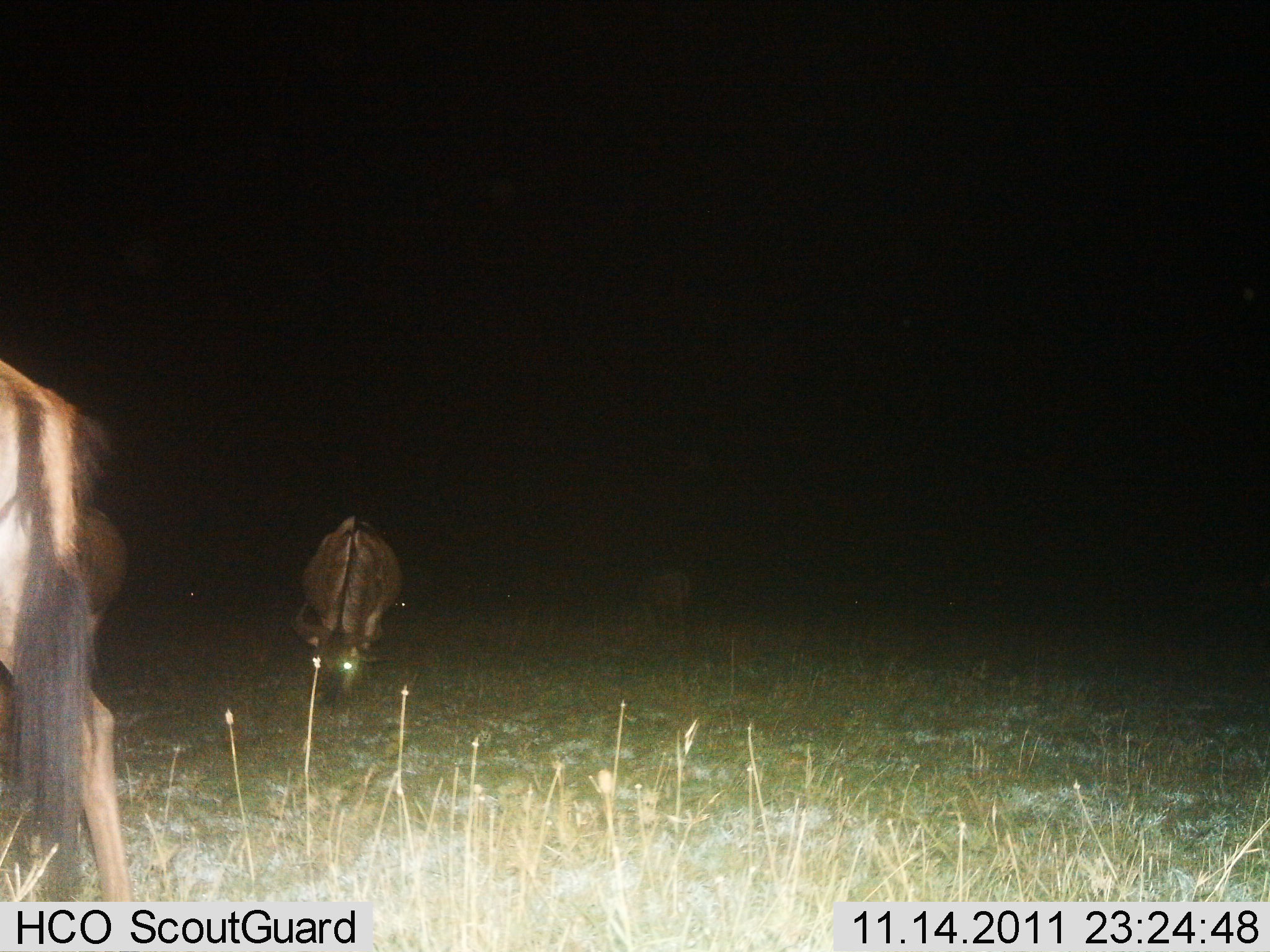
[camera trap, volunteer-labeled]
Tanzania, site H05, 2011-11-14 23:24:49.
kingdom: Animalia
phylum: Chordata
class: Mammalia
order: Artiodactyla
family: Bovidae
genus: Connochaetes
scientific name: Connochaetes taurinus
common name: blue wildebeest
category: wildebeest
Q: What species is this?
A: Wildebeest (blue wildebeest) (Connochaetes taurinus).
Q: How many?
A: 2.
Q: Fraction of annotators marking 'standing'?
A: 50%.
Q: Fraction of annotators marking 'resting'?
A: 0%.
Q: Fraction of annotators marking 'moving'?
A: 10%.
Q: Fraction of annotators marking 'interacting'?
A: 0%.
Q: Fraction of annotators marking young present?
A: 0%.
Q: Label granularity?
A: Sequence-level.